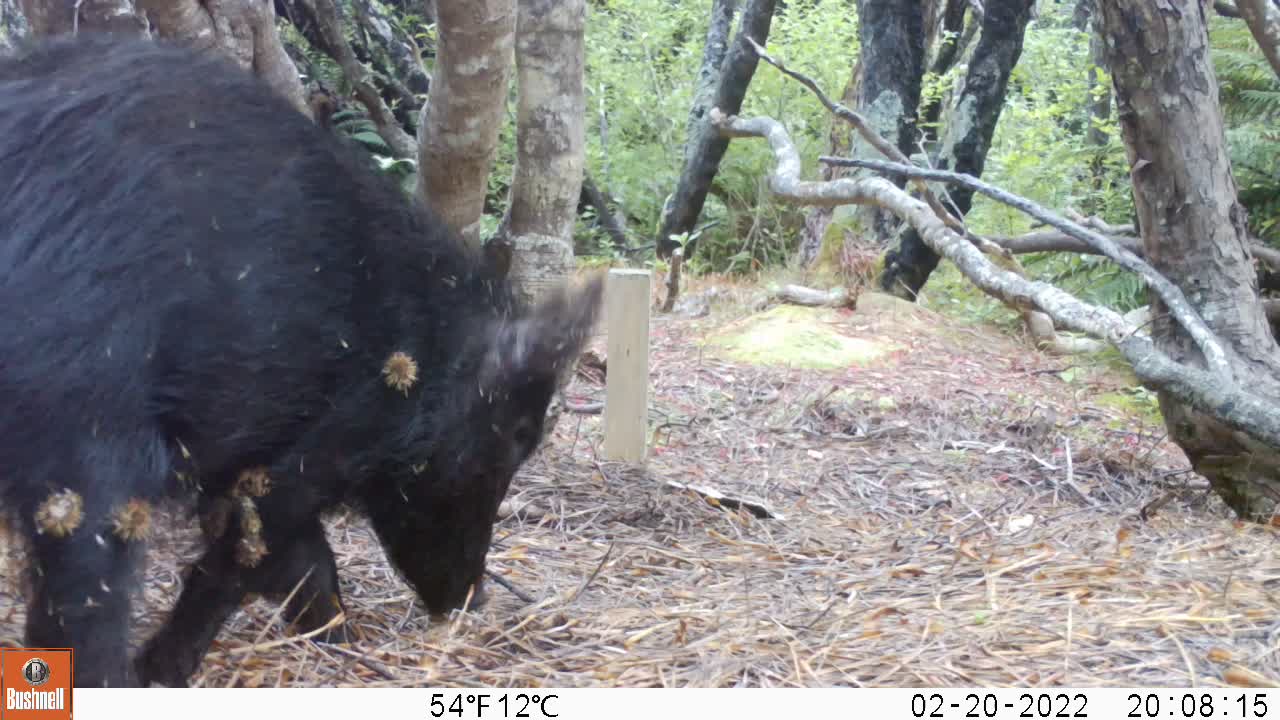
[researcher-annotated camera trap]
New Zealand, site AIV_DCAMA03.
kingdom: Animalia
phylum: Chordata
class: Mammalia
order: Artiodactyla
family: Suidae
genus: Sus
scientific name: Sus scrofa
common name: pig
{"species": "pig (Sus scrofa)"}